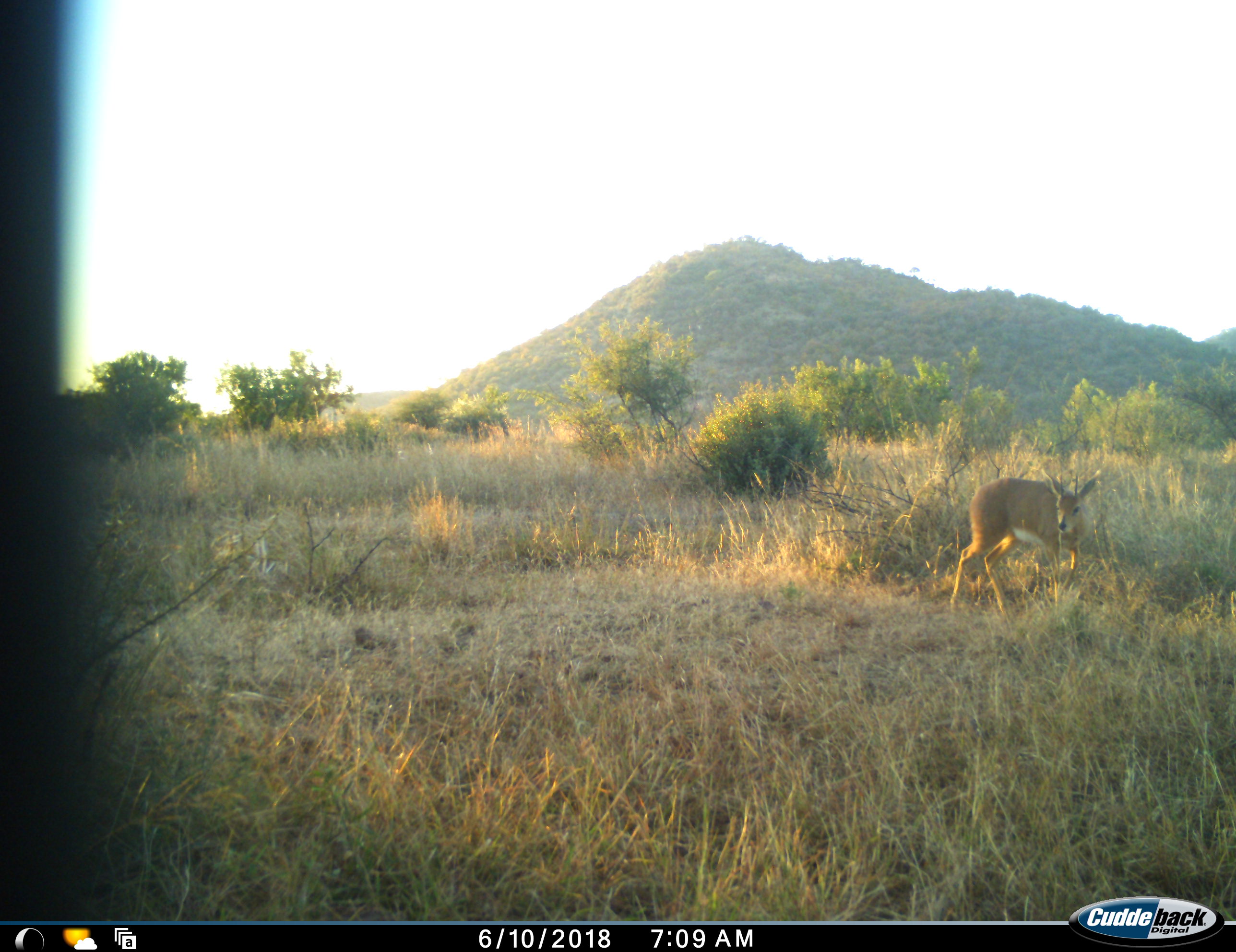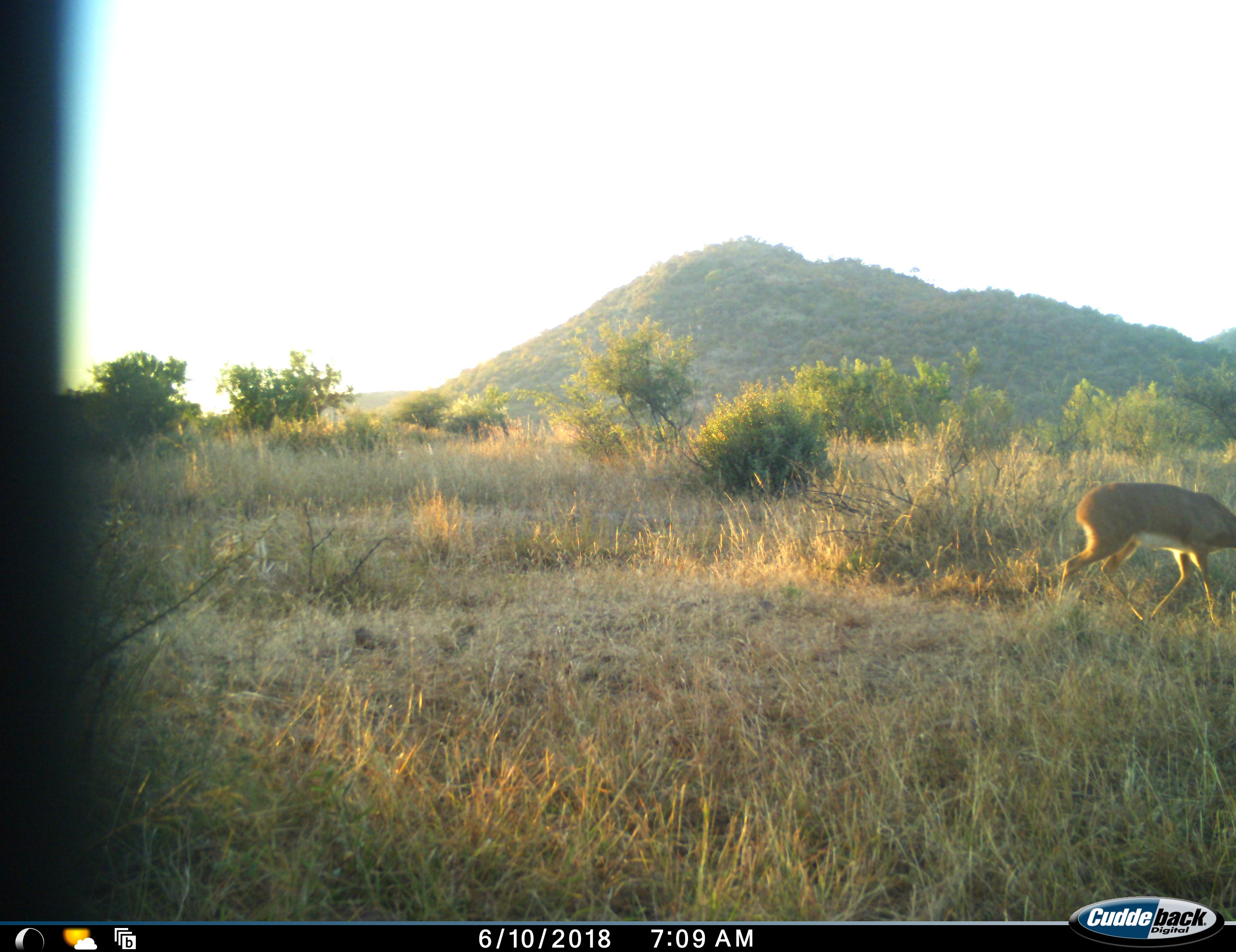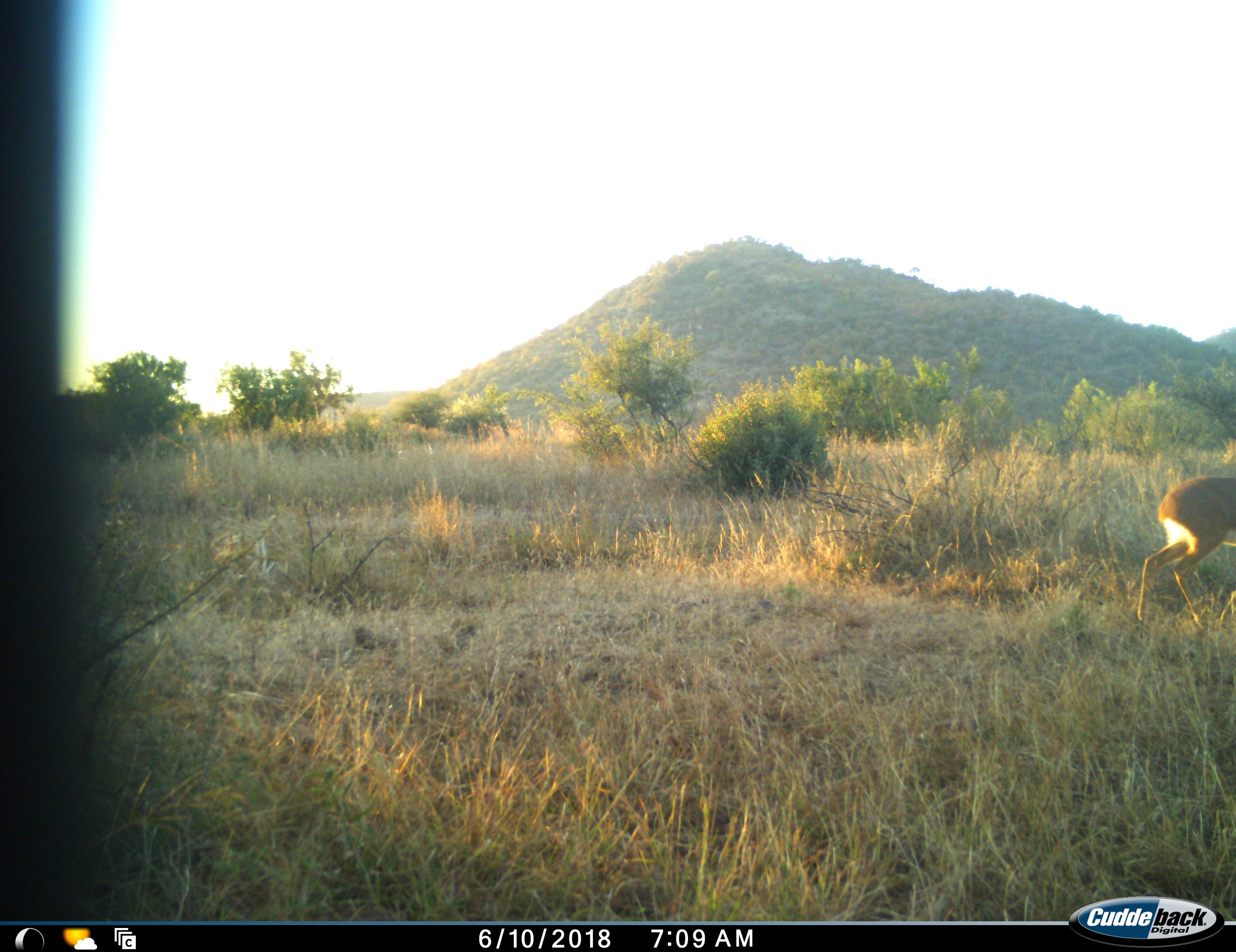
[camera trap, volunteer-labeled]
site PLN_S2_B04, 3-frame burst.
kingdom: Animalia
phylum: Chordata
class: Mammalia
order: Artiodactyla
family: Bovidae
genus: Raphicerus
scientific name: Raphicerus campestris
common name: steenbok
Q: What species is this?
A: Steenbok (Raphicerus campestris).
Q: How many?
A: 1.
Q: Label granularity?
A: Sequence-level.